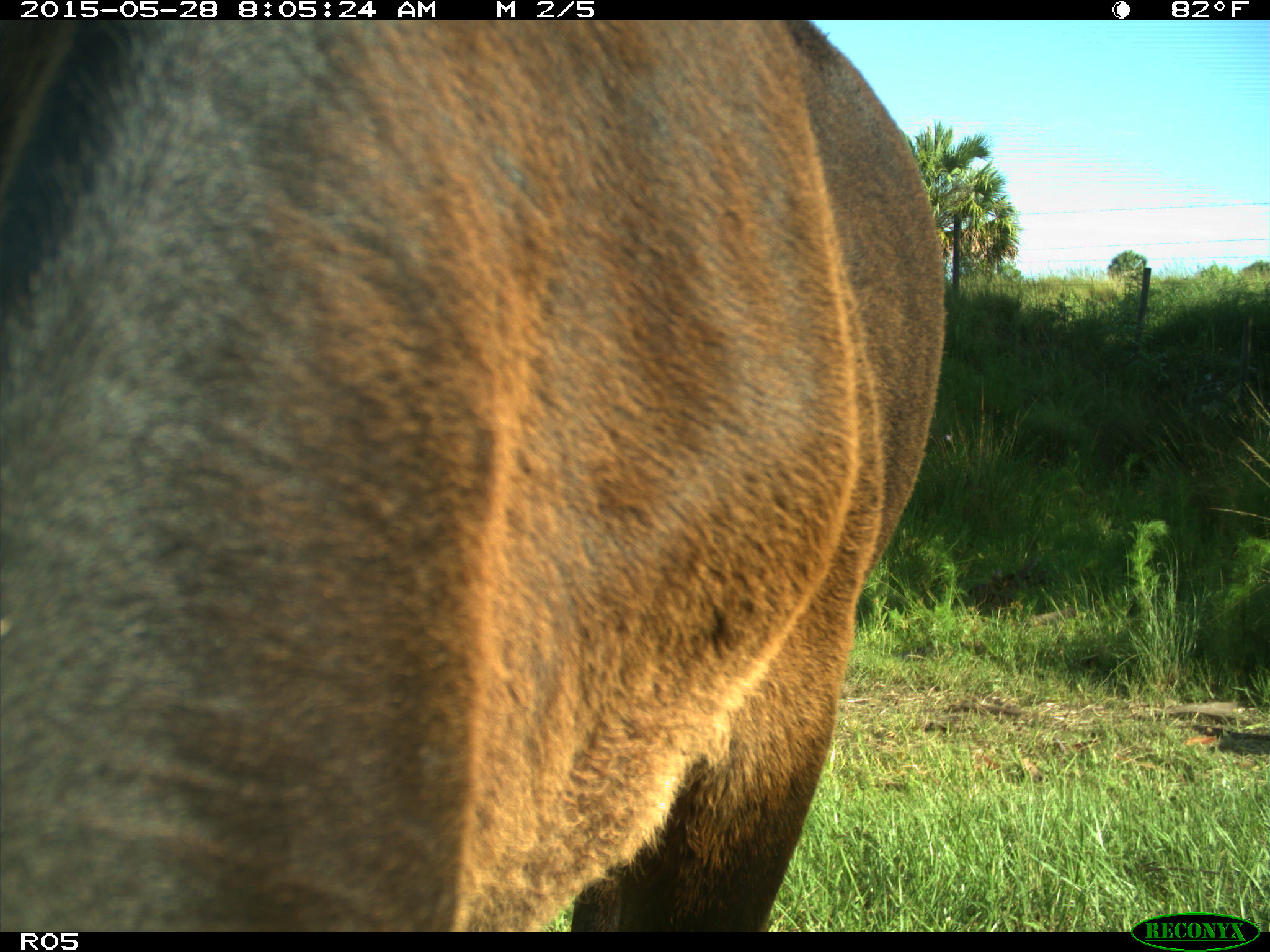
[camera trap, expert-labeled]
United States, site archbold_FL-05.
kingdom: Animalia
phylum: Chordata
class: Mammalia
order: Artiodactyla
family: Bovidae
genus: Bos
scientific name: Bos taurus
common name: domestic cow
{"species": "Bos taurus (domestic cow)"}